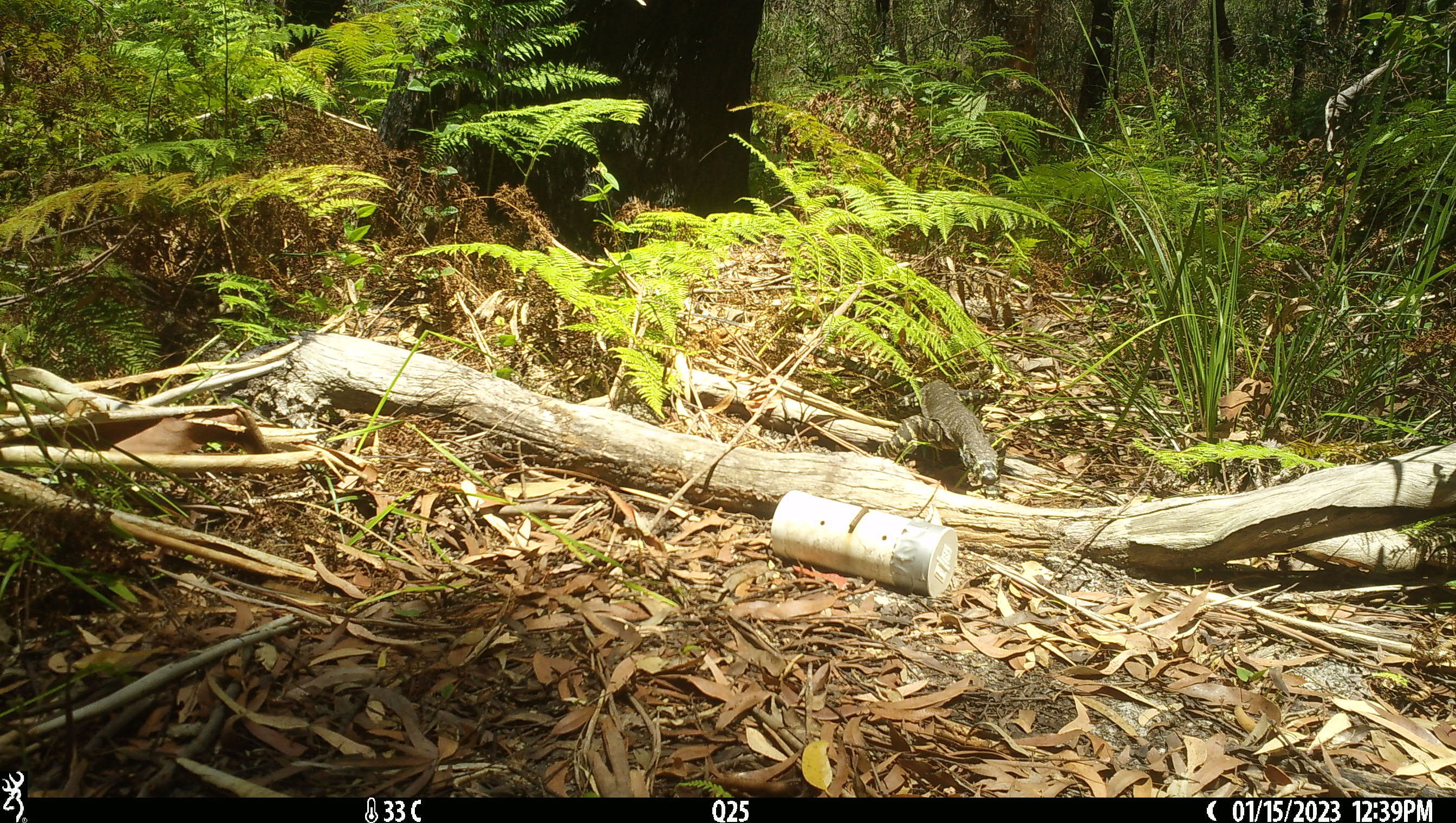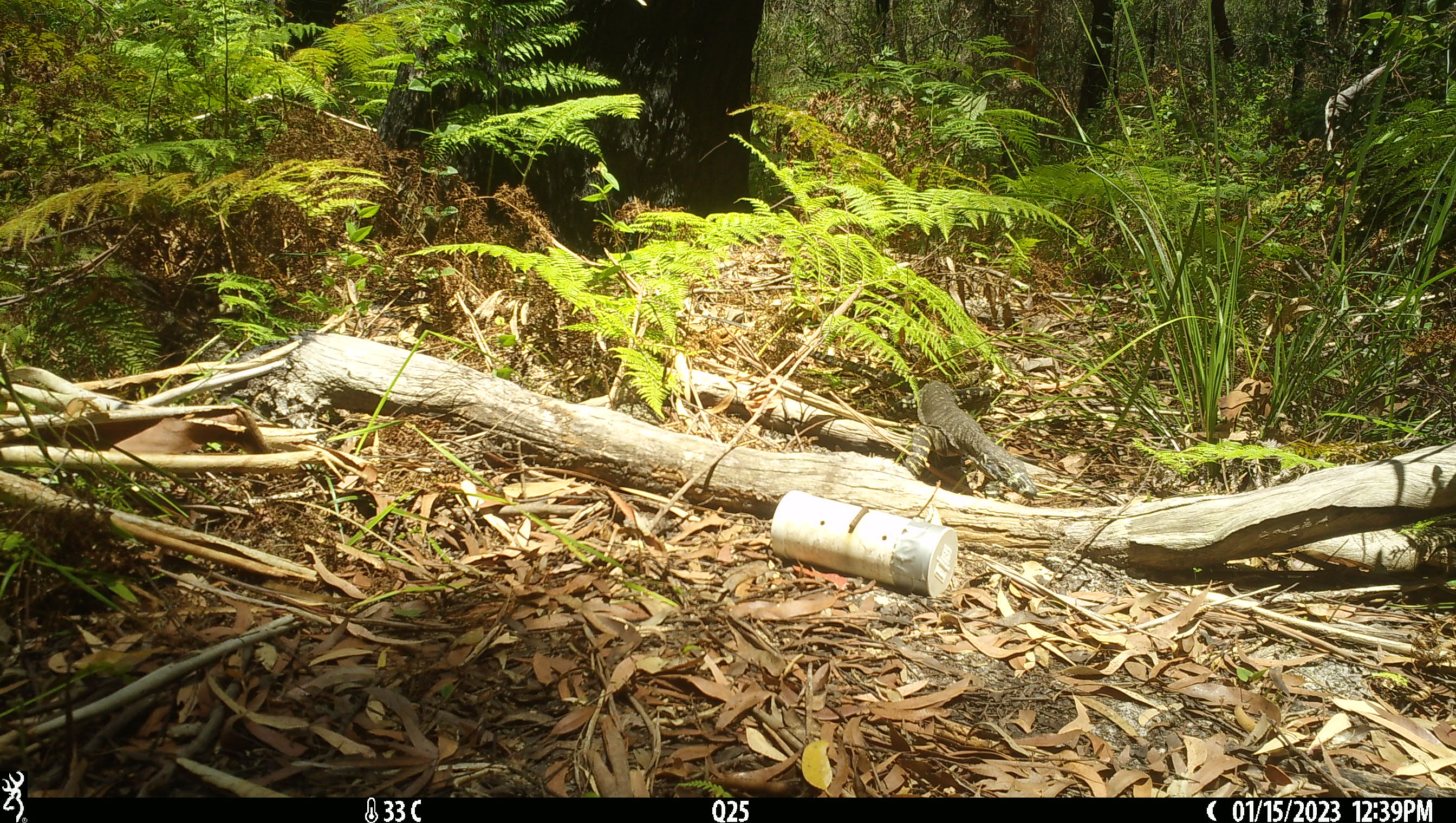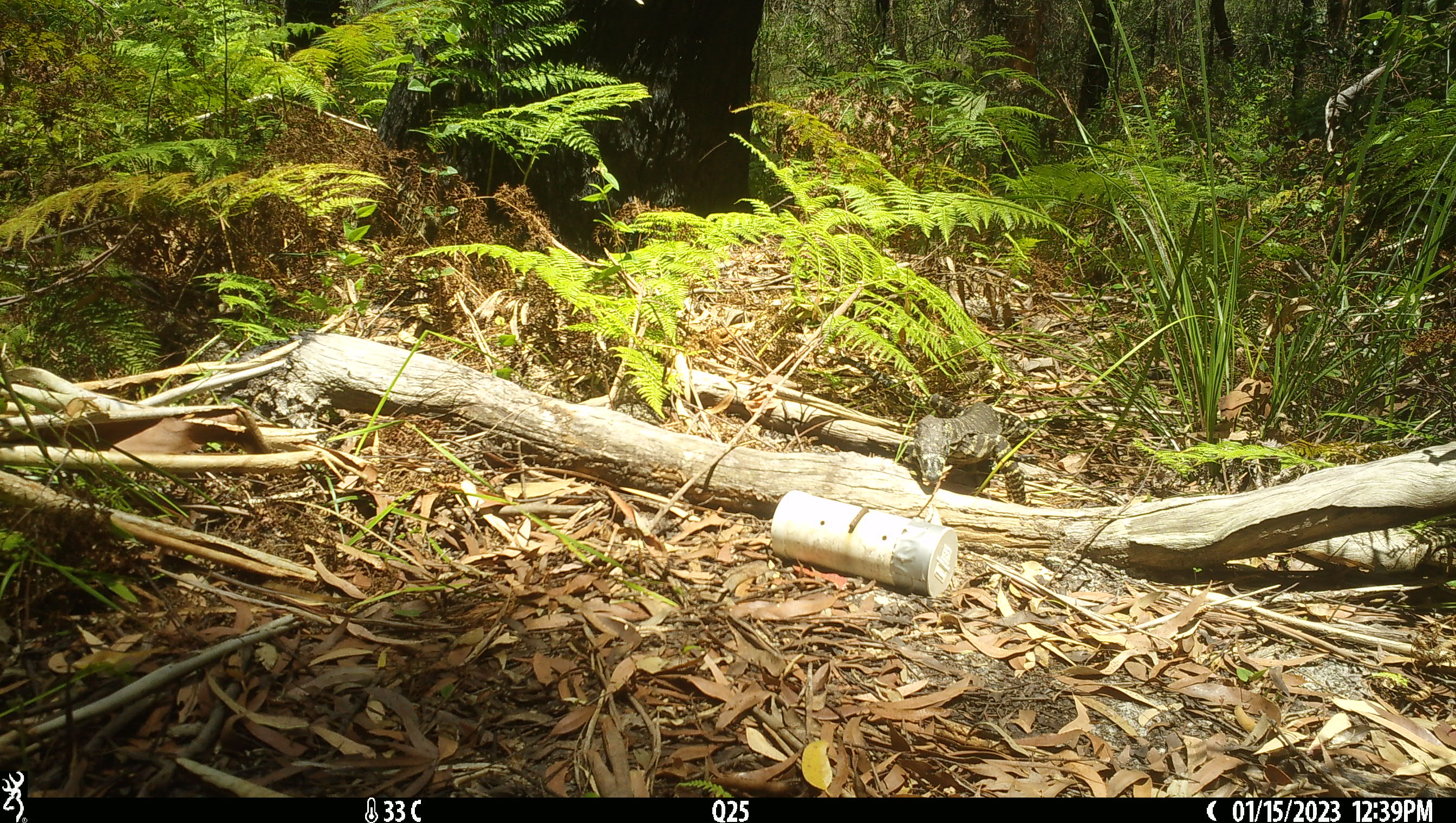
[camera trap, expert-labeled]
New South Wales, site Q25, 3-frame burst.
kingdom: Animalia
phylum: Chordata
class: Reptilia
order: Squamata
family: Varanidae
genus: Varanus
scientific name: Varanus varius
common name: lace monitor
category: goanna